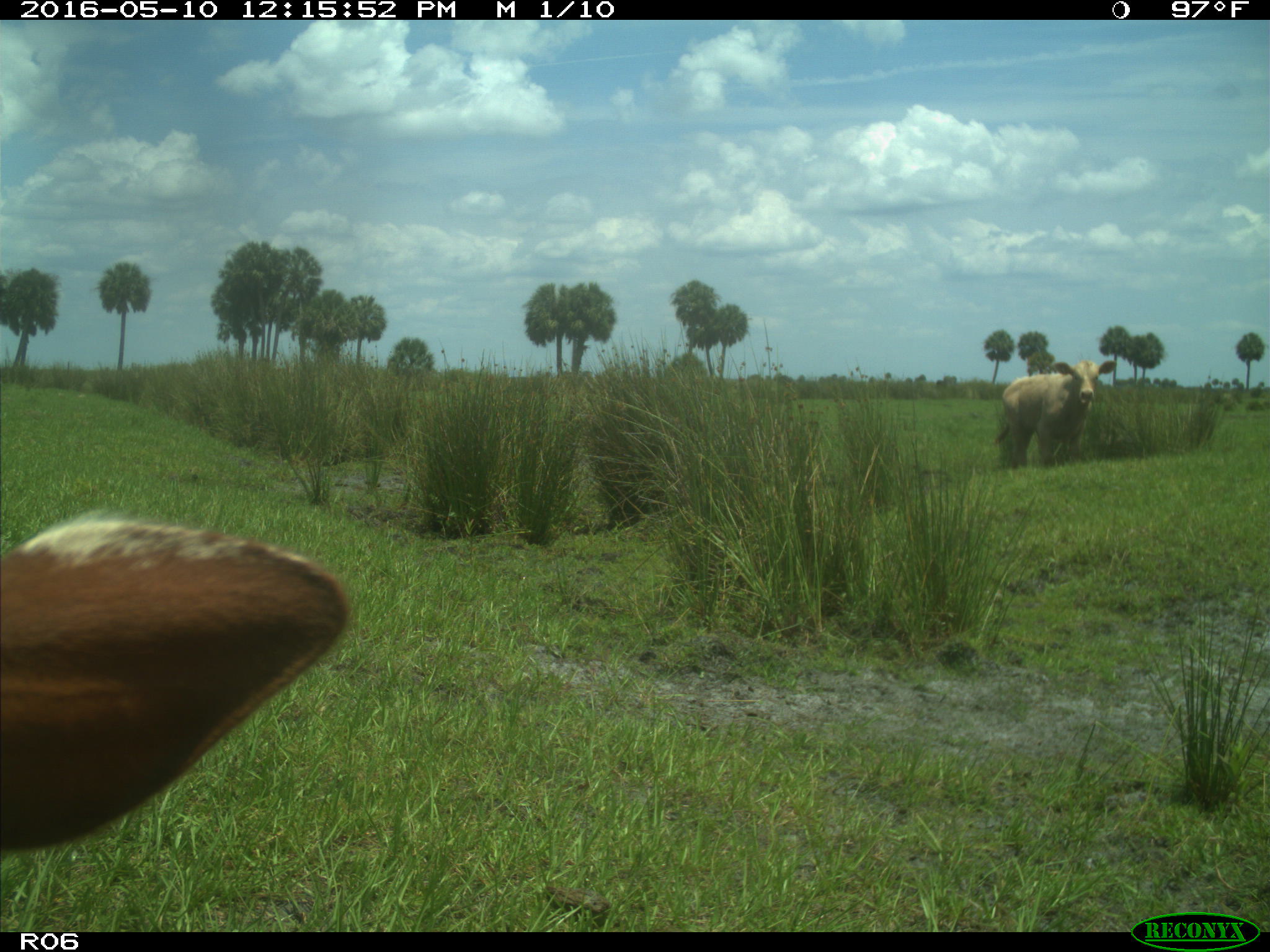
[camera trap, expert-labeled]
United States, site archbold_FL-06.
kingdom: Animalia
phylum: Chordata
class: Mammalia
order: Artiodactyla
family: Bovidae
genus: Bos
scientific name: Bos taurus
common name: domestic cow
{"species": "Bos taurus (domestic cow)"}